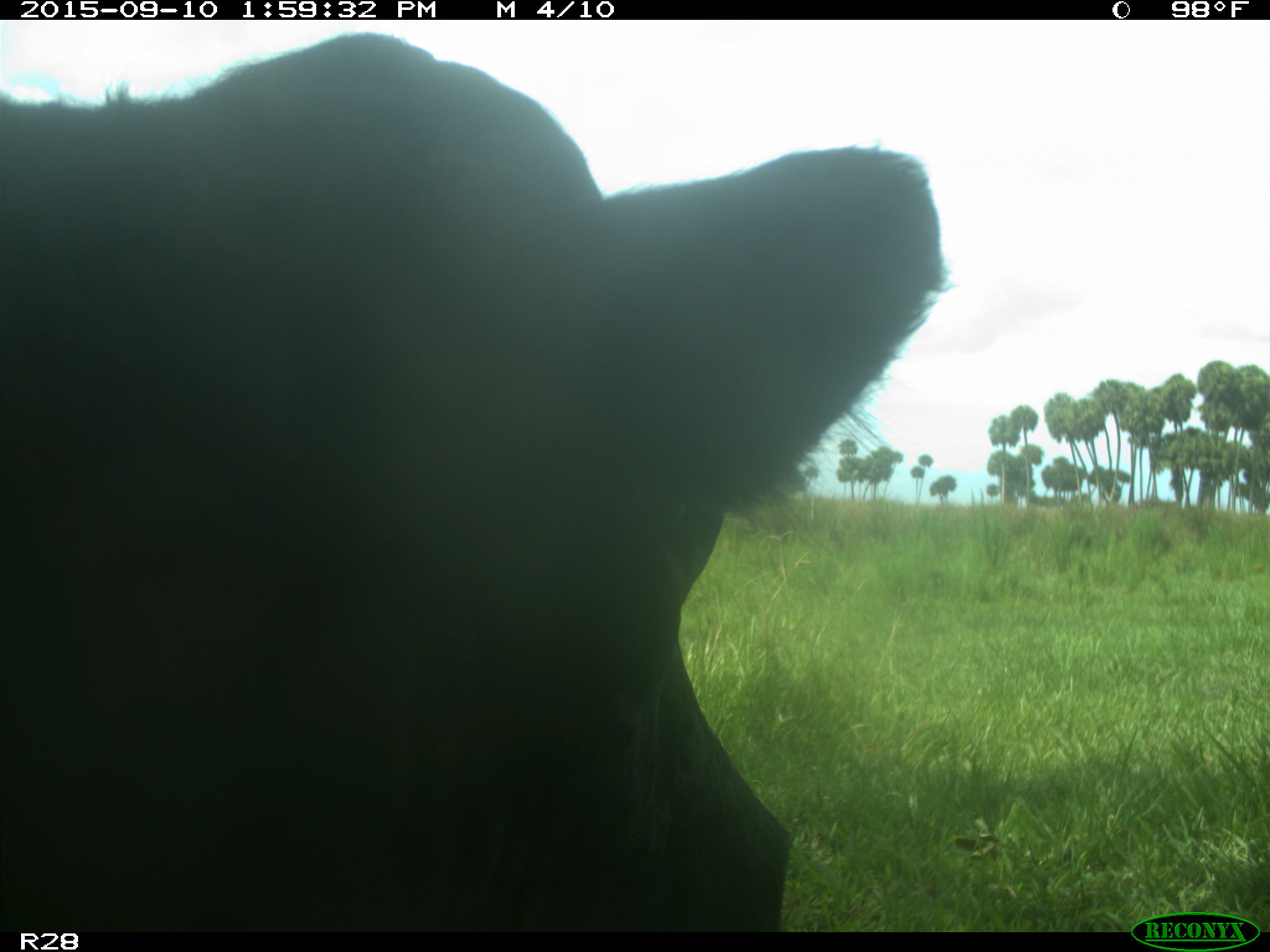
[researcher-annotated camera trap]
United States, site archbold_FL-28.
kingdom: Animalia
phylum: Chordata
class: Mammalia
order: Artiodactyla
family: Bovidae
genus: Bos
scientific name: Bos taurus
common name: domestic cow